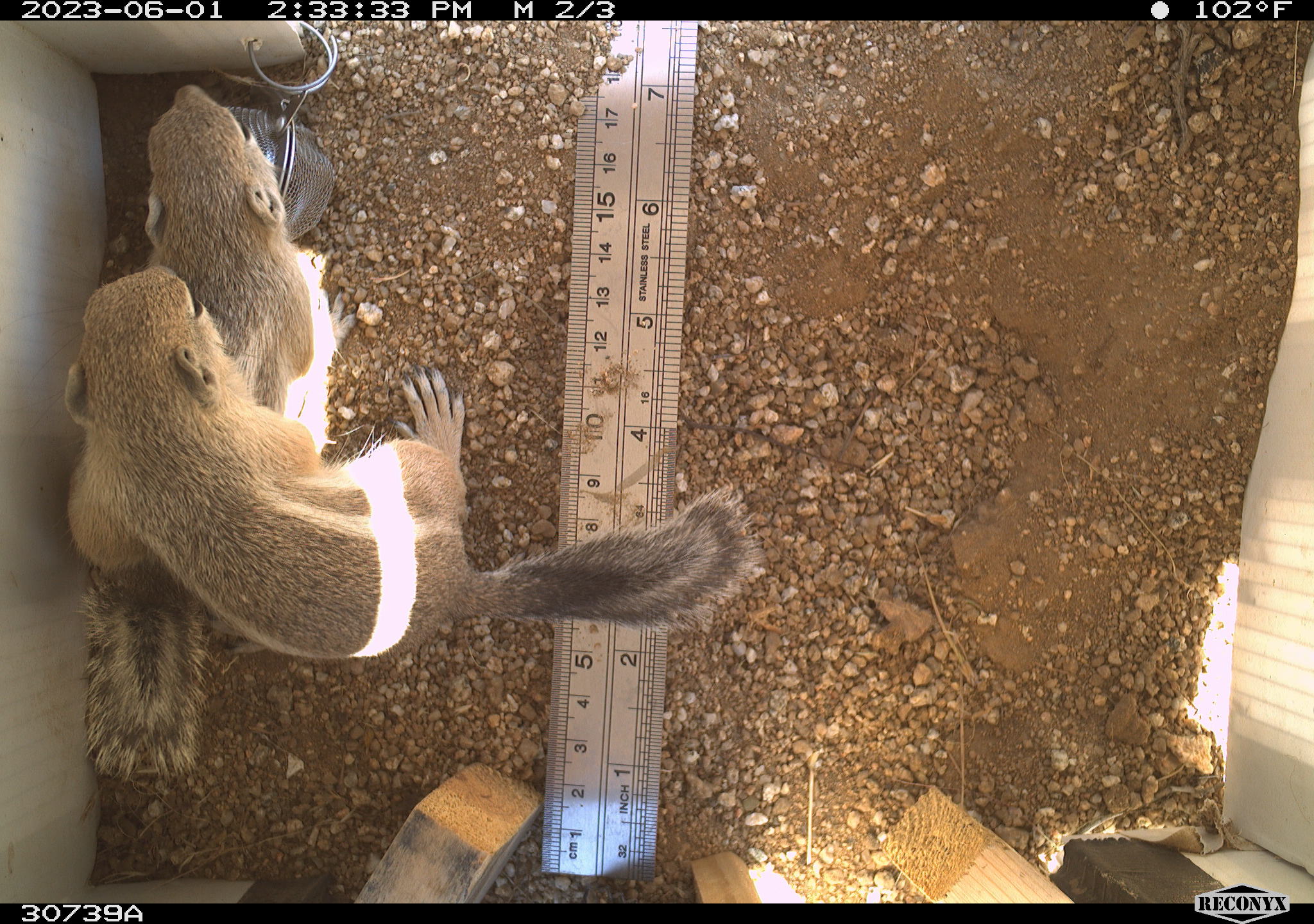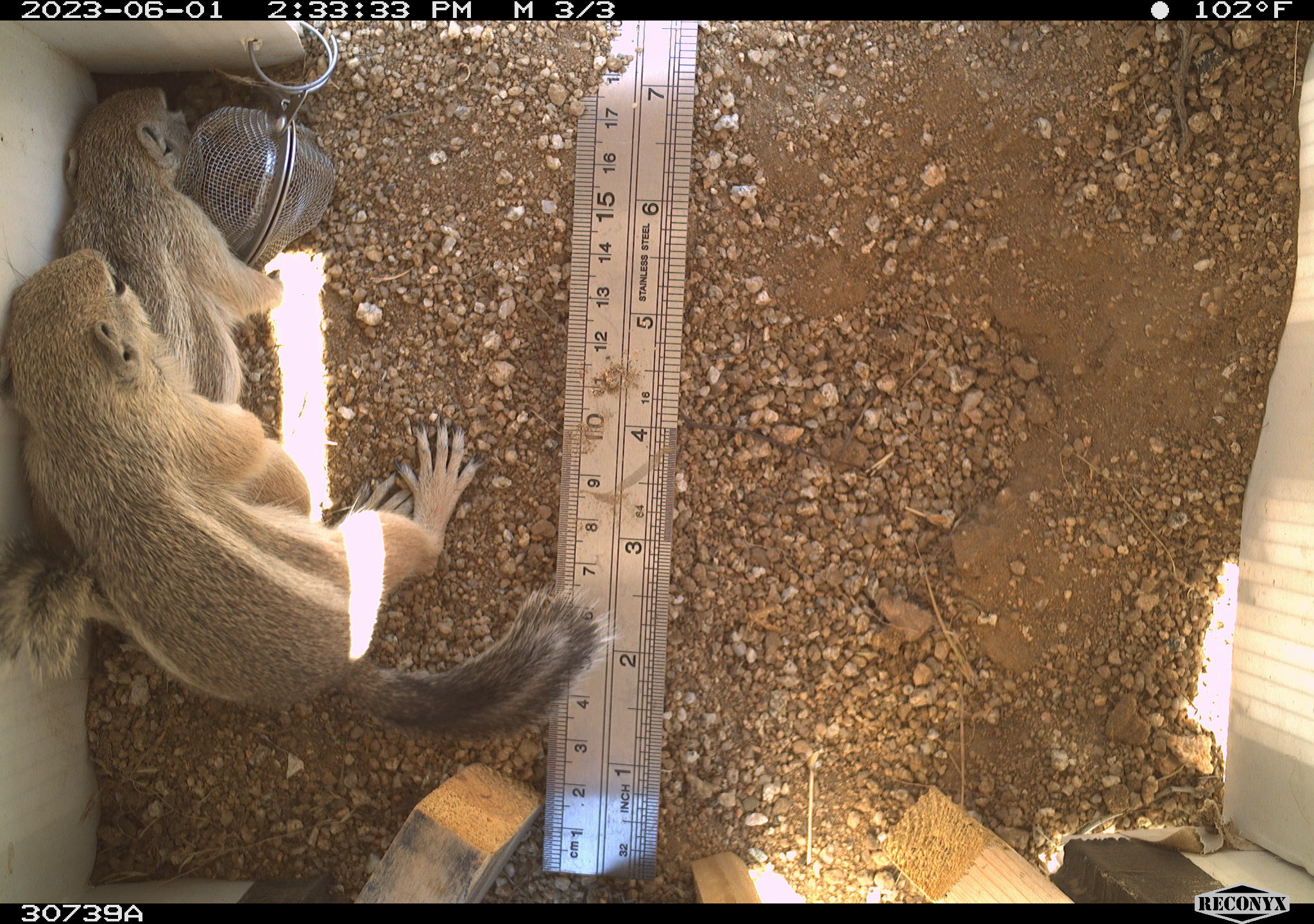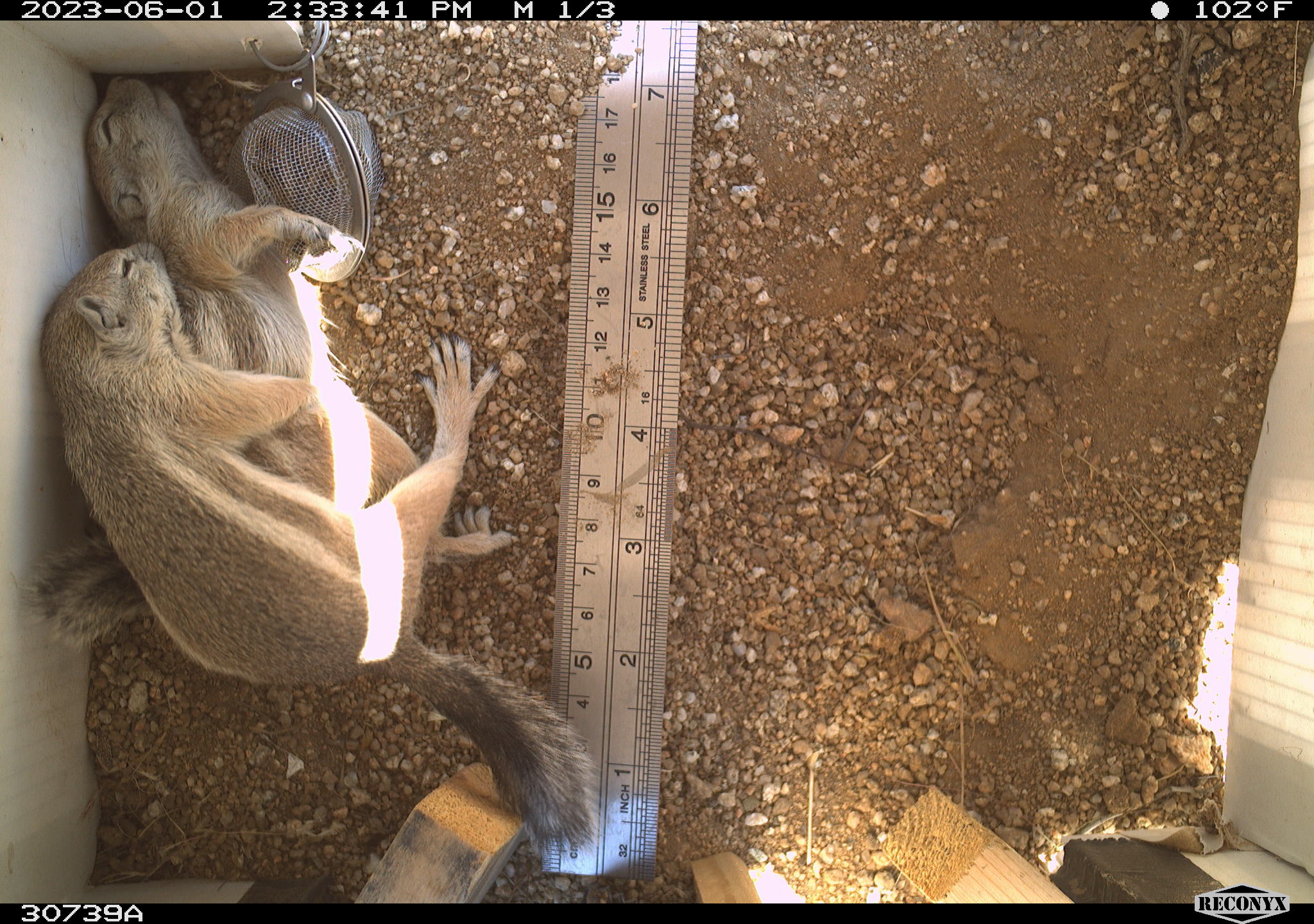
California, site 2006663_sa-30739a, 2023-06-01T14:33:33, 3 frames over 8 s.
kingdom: Animalia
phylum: Chordata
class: Mammalia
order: Rodentia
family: Sciuridae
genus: Ammospermophilus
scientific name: Ammospermophilus leucurus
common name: white-tailed antelope squirrel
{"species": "white-tailed antelope squirrel (Ammospermophilus leucurus)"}